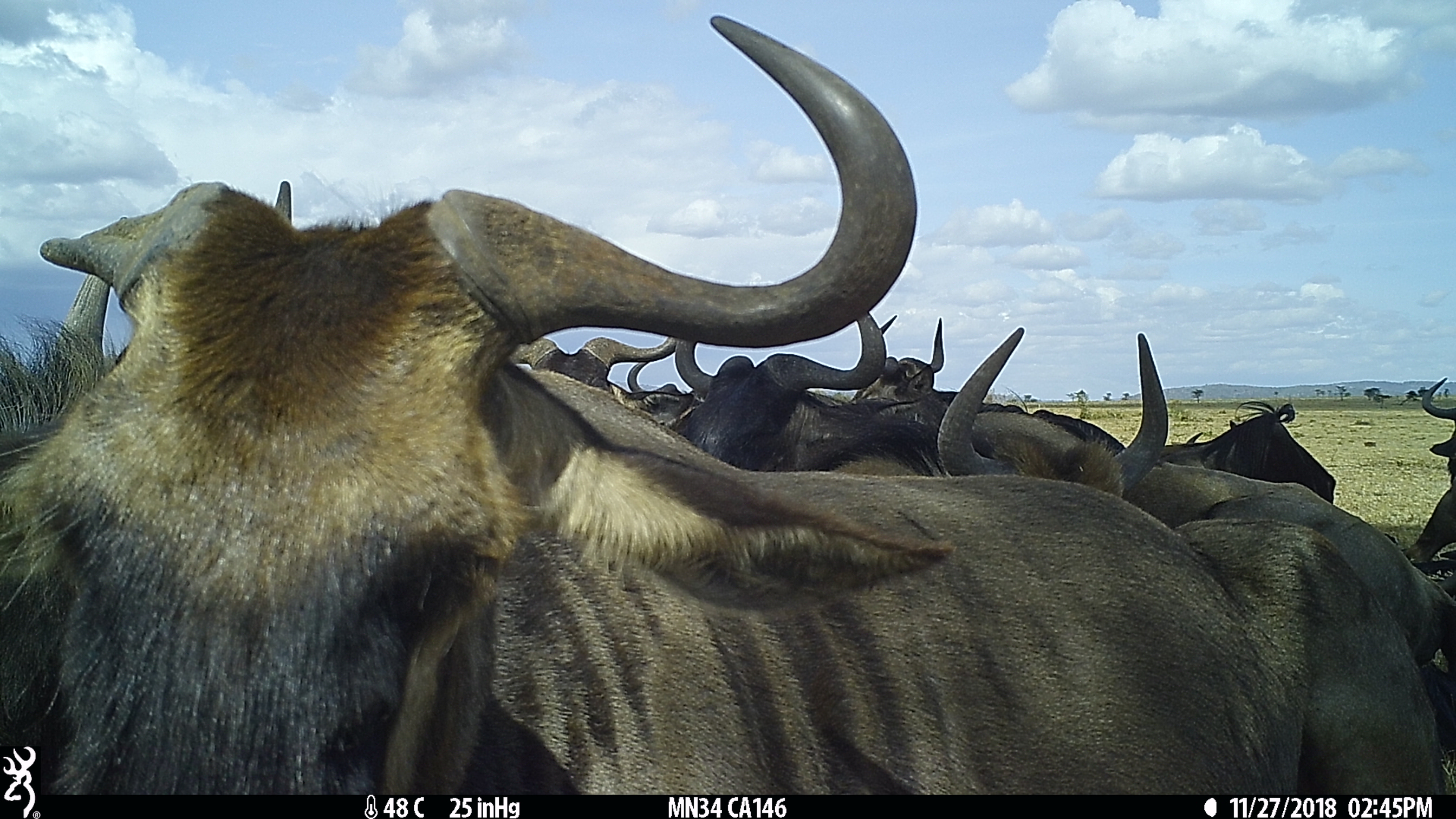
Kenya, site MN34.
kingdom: Animalia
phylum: Chordata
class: Mammalia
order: Artiodactyla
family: Bovidae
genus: Connochaetes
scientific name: Connochaetes taurinus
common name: blue wildebeest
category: wildebeest